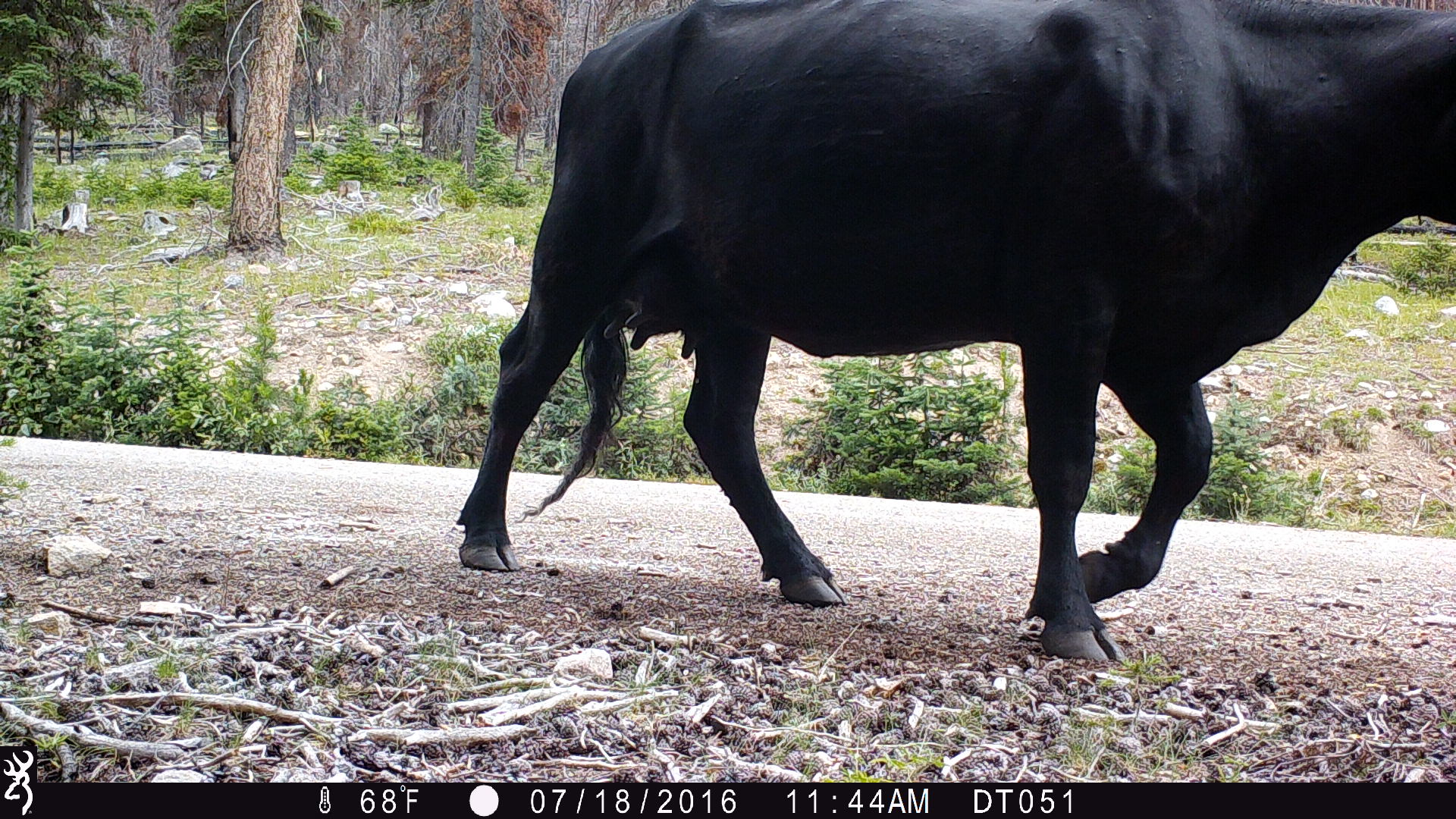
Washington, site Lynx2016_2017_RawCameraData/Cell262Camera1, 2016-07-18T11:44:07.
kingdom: Animalia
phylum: Chordata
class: Mammalia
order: Artiodactyla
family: Bovidae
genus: Bos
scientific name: Bos taurus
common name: domestic cattle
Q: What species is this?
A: Domestic cattle (Bos taurus).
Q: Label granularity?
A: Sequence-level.